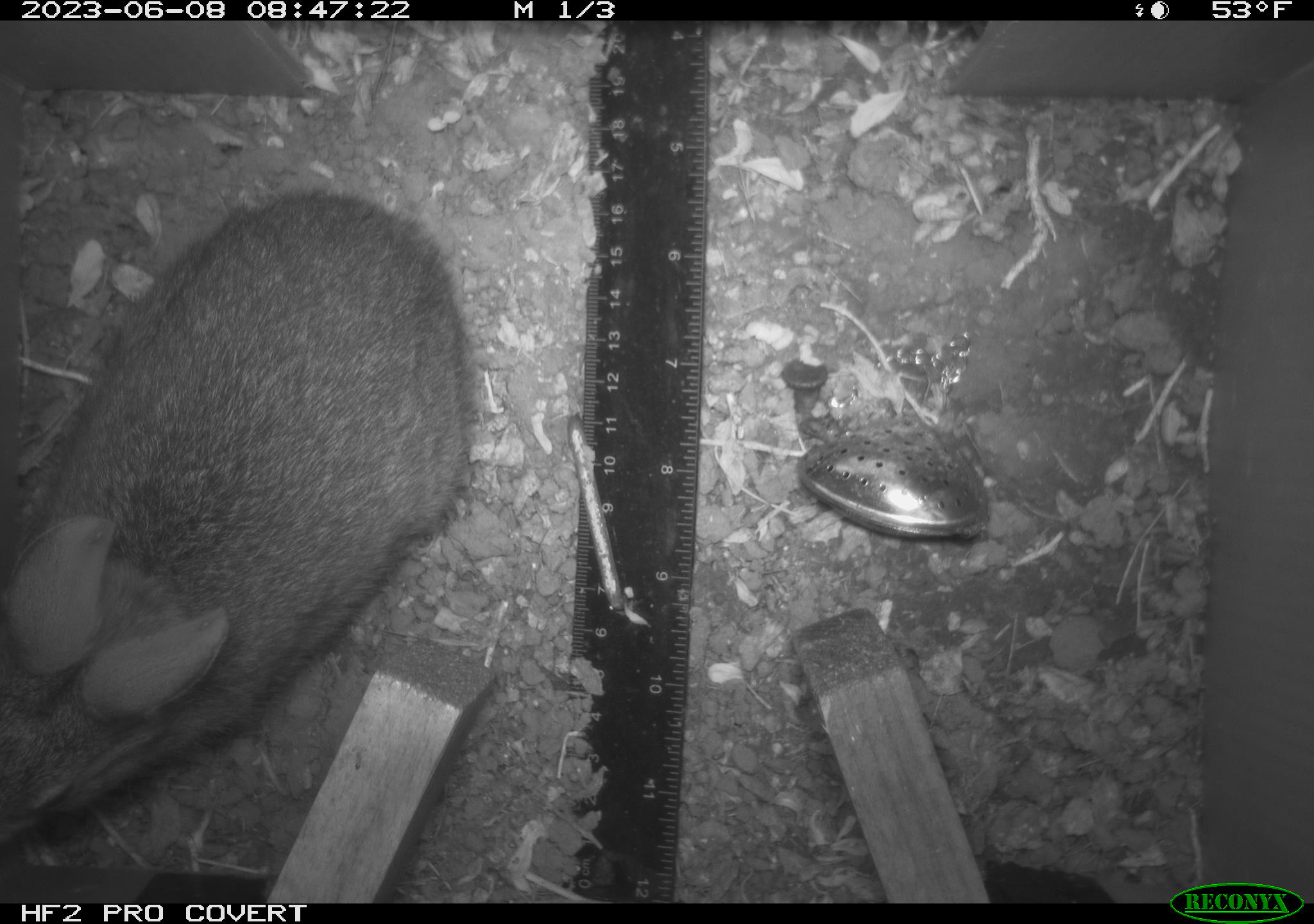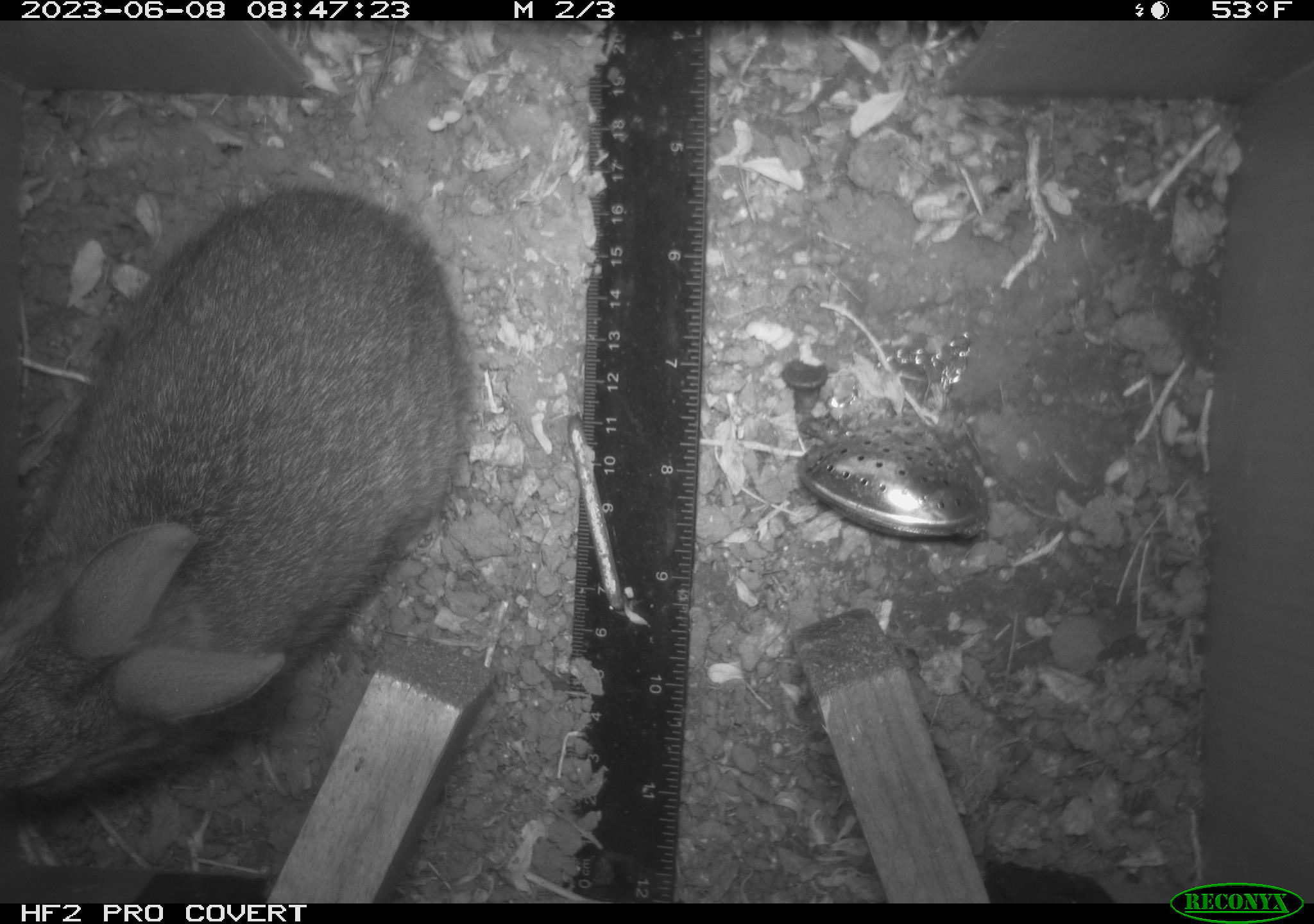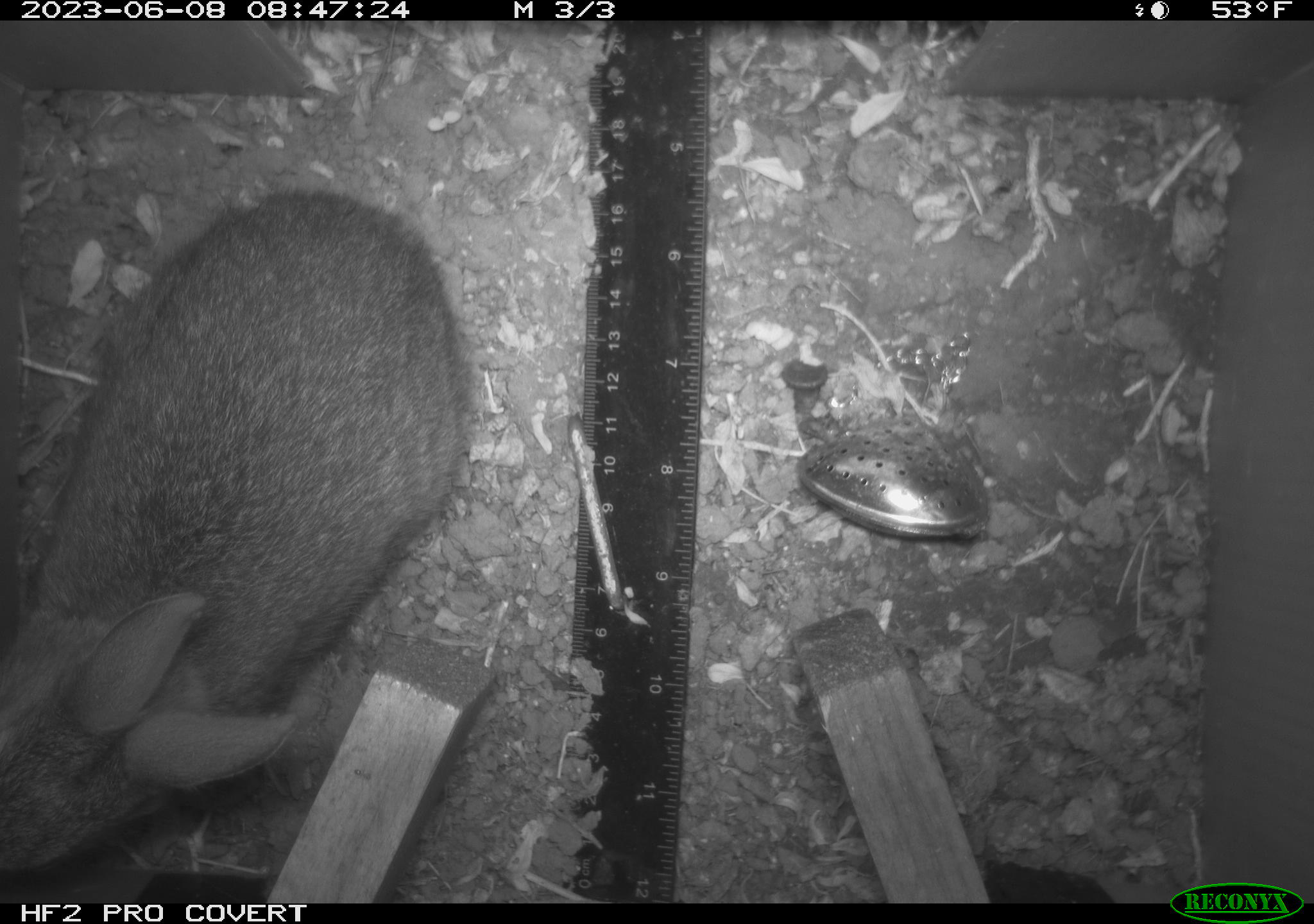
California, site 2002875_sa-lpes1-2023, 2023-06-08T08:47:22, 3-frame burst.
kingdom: Animalia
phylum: Chordata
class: Mammalia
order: Lagomorpha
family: Leporidae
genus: Sylvilagus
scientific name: Sylvilagus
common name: cottontail rabbits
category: sylvilagus species